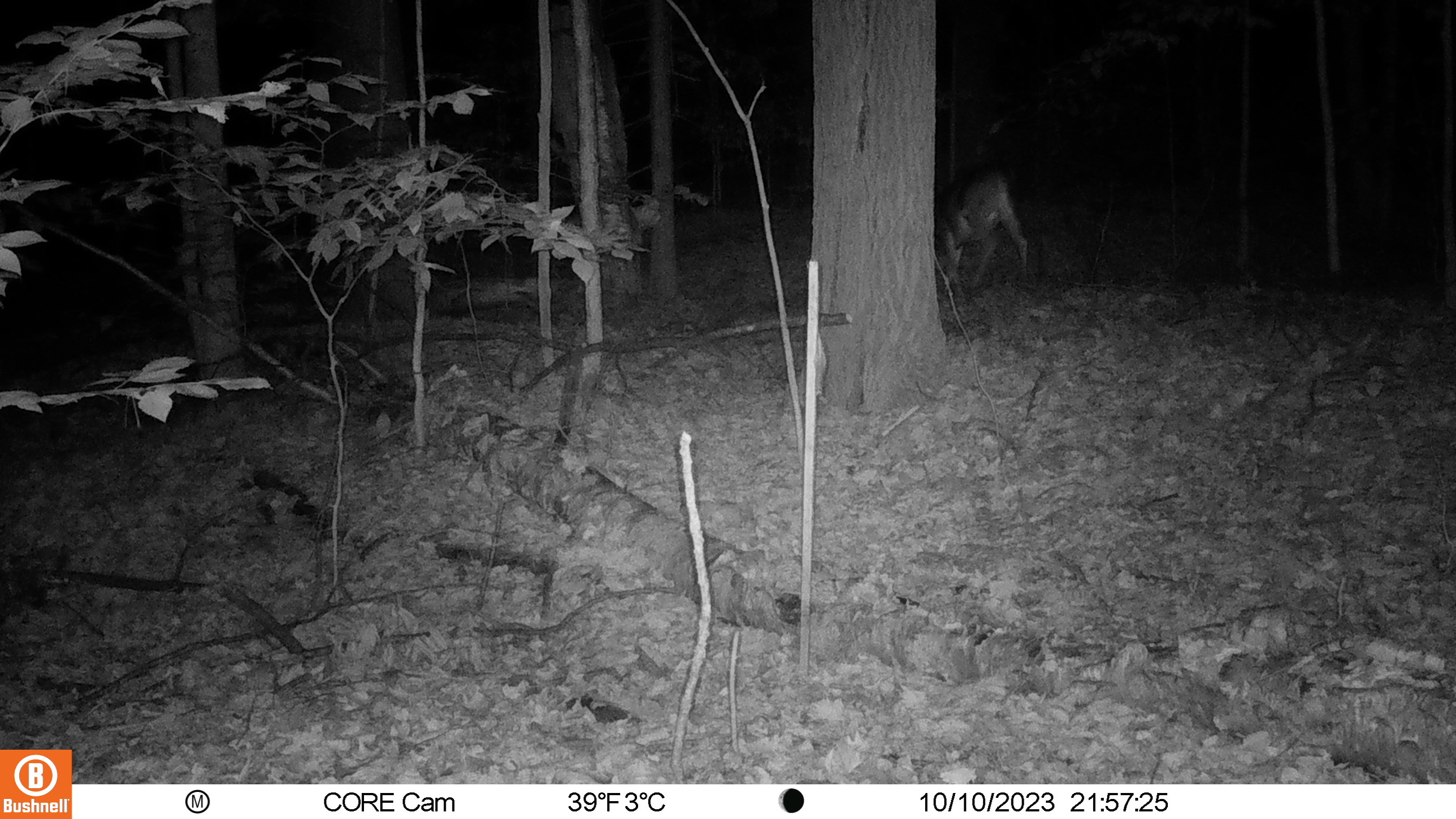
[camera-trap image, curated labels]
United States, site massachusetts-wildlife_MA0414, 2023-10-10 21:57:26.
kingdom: Animalia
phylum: Chordata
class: Mammalia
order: Artiodactyla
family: Cervidae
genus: Odocoileus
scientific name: Odocoileus virginianus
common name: white-tailed deer